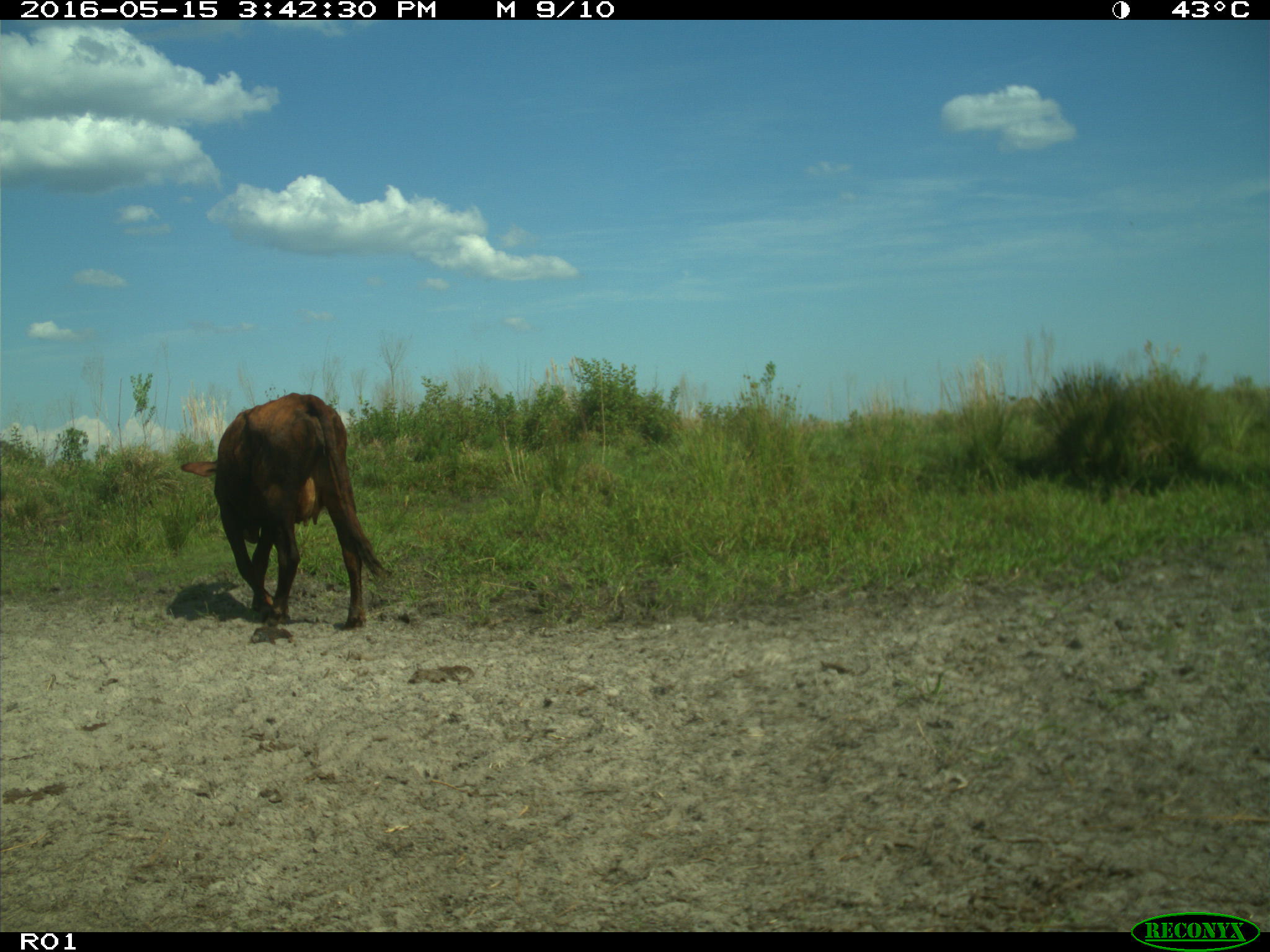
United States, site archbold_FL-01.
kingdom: Animalia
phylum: Chordata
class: Mammalia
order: Artiodactyla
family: Bovidae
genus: Bos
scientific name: Bos taurus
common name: domestic cow